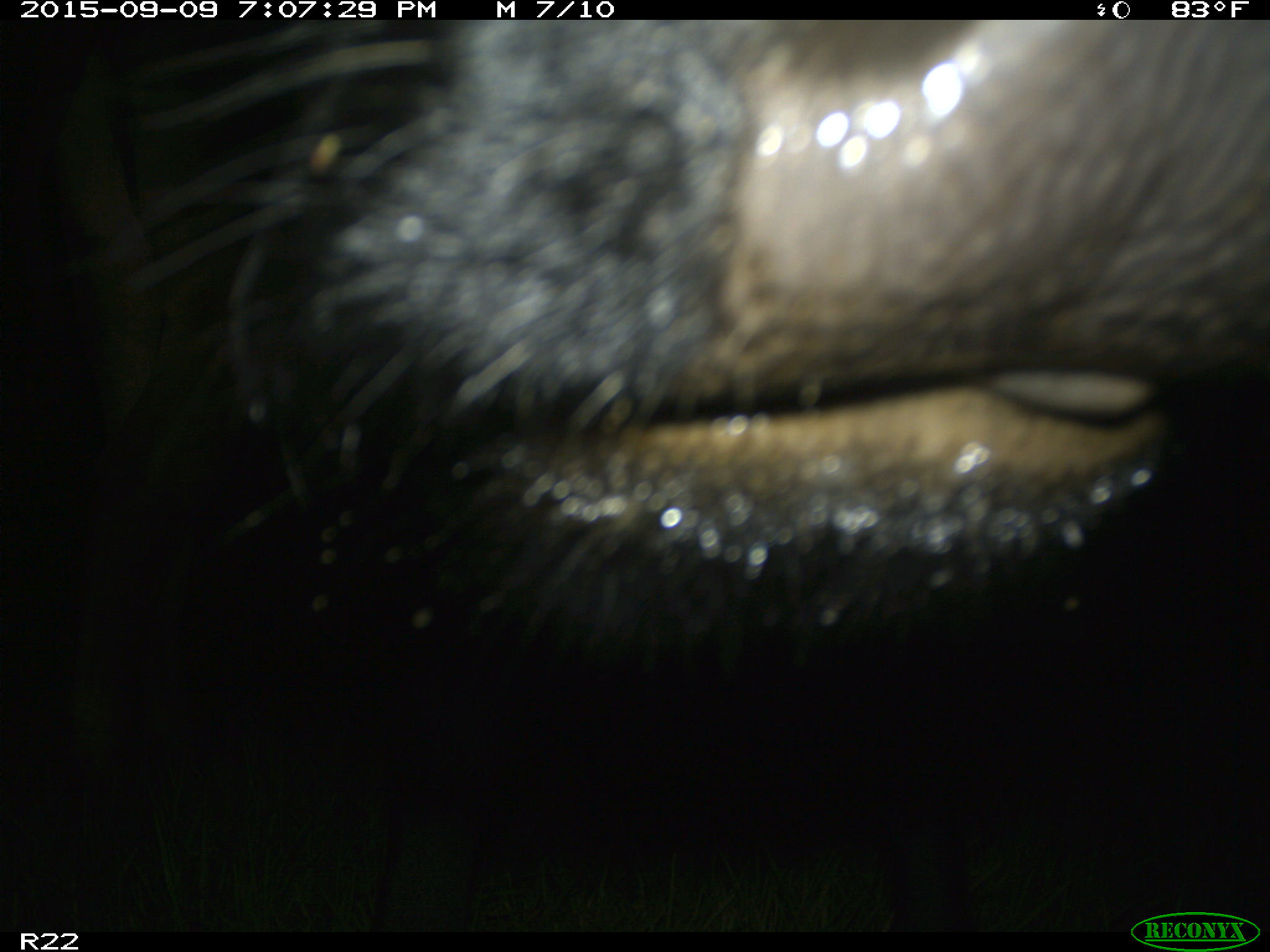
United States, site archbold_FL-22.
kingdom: Animalia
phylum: Chordata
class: Mammalia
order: Artiodactyla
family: Bovidae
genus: Bos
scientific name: Bos taurus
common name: domestic cow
Bos taurus (domestic cow).